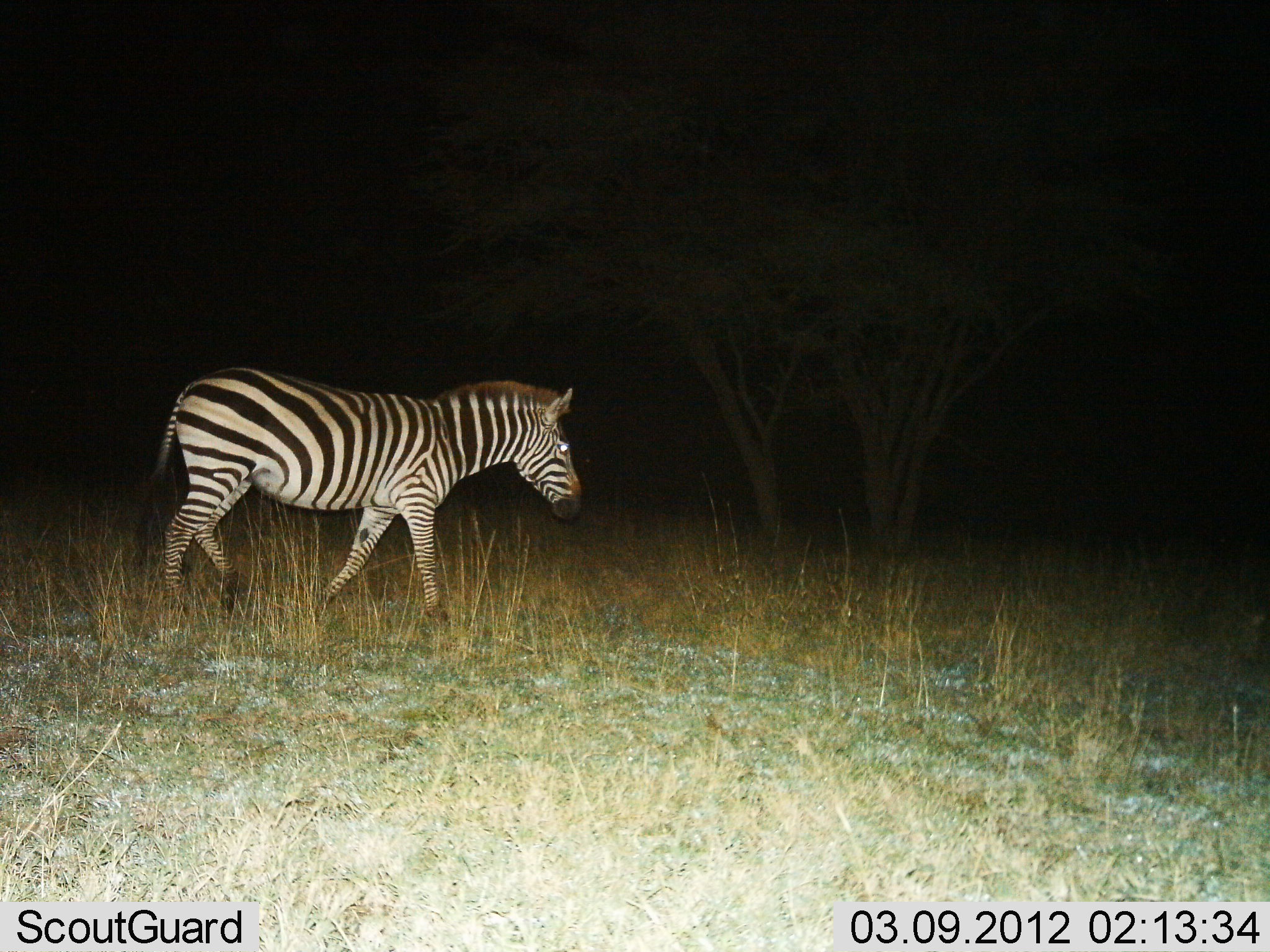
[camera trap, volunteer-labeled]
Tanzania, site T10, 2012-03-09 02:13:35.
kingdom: Animalia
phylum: Chordata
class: Mammalia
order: Perissodactyla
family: Equidae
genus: Equus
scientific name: Equus quagga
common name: plains zebra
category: zebra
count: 1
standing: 17%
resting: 0%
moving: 83%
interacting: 0%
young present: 0%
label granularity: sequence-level